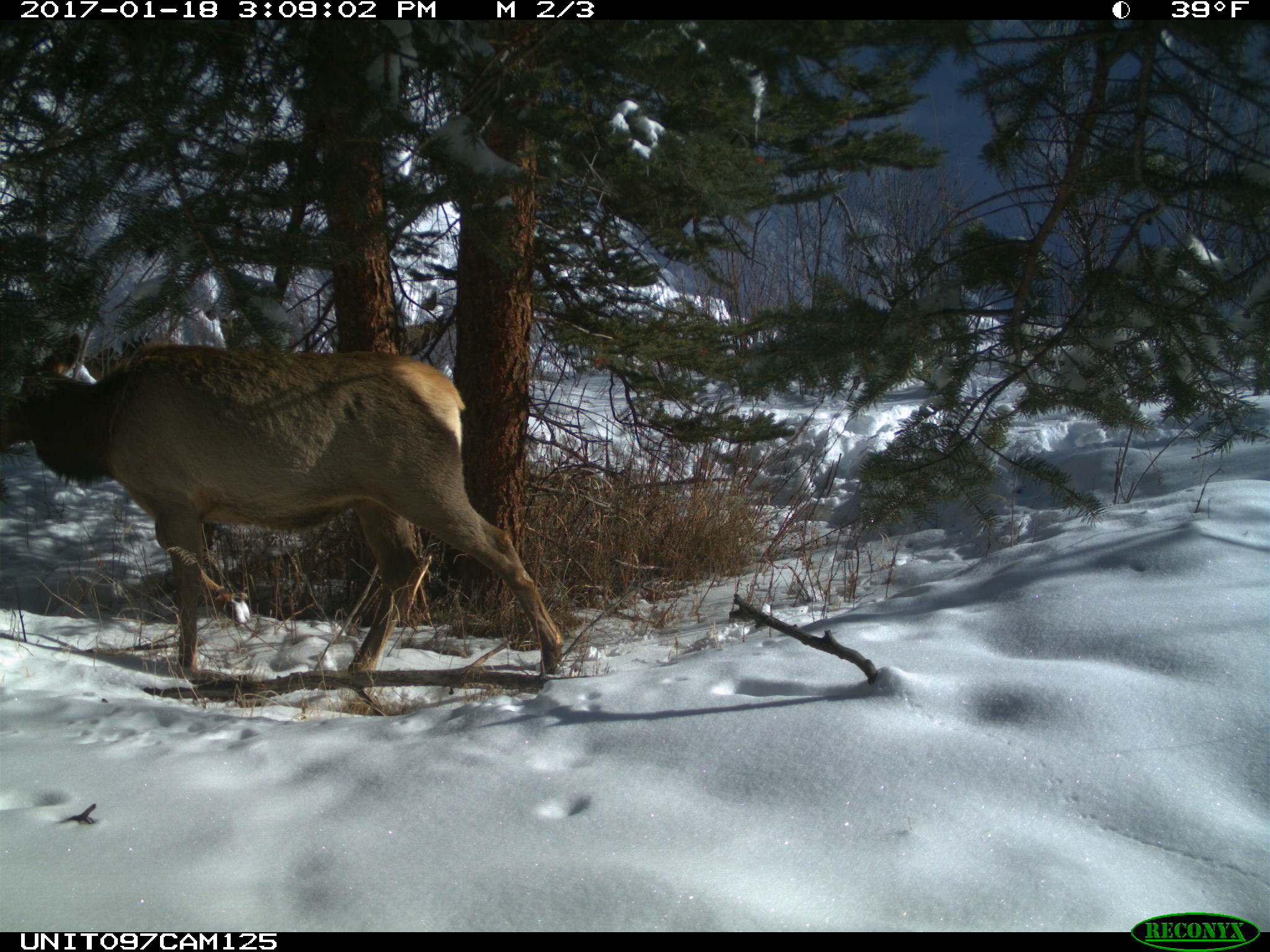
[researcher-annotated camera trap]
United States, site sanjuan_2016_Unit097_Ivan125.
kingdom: Animalia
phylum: Chordata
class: Mammalia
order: Artiodactyla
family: Cervidae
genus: Cervus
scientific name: Cervus elaphus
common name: red deer